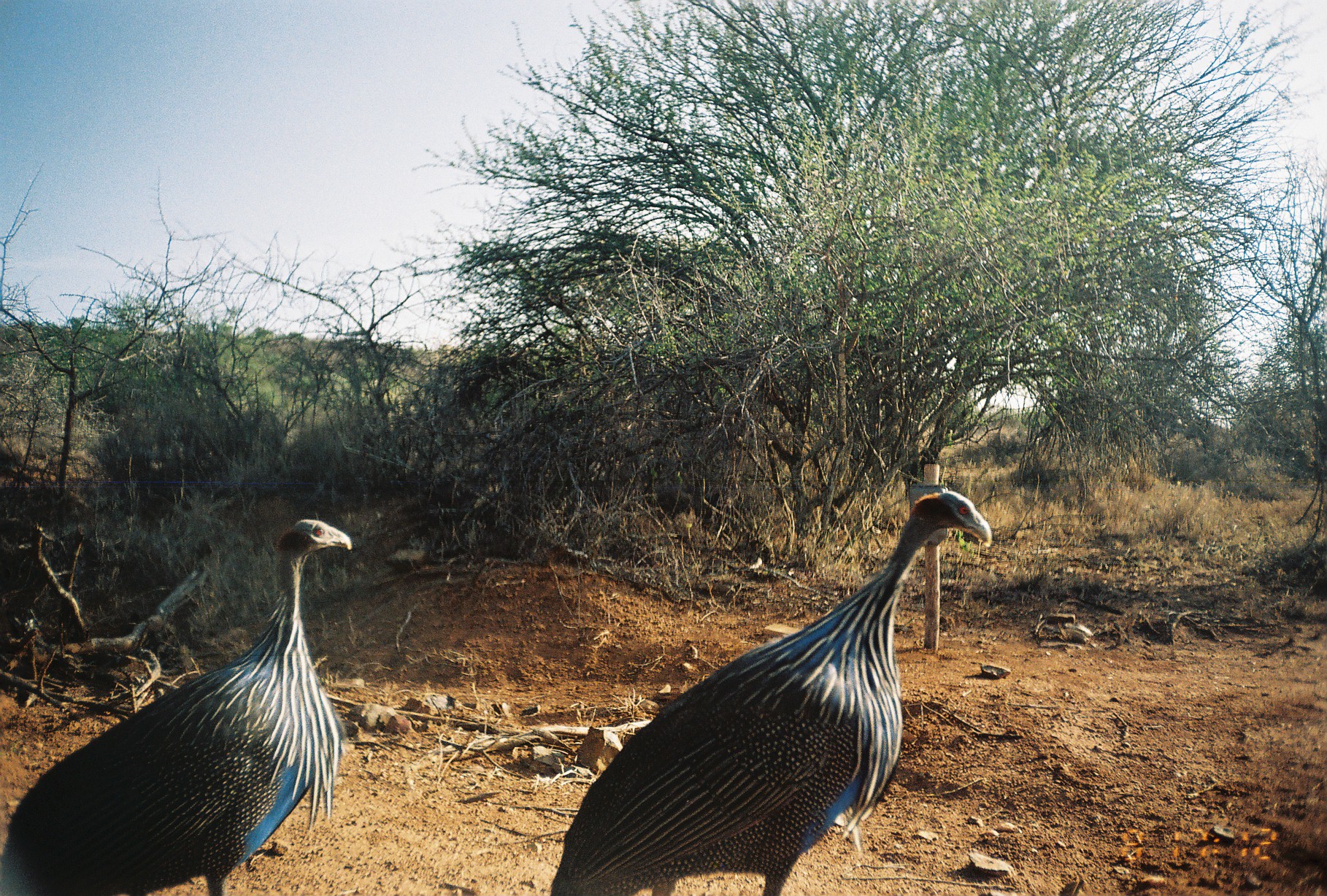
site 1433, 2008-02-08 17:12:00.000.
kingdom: Animalia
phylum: Chordata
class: Aves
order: Galliformes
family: Numididae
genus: Acryllium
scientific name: Acryllium vulturinum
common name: vulturine guineafowl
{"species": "Acryllium vulturinum (vulturine guineafowl)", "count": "2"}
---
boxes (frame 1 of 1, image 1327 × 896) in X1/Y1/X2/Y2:
acryllium vulturinum: 549/487/992/895; 0/517/352/894